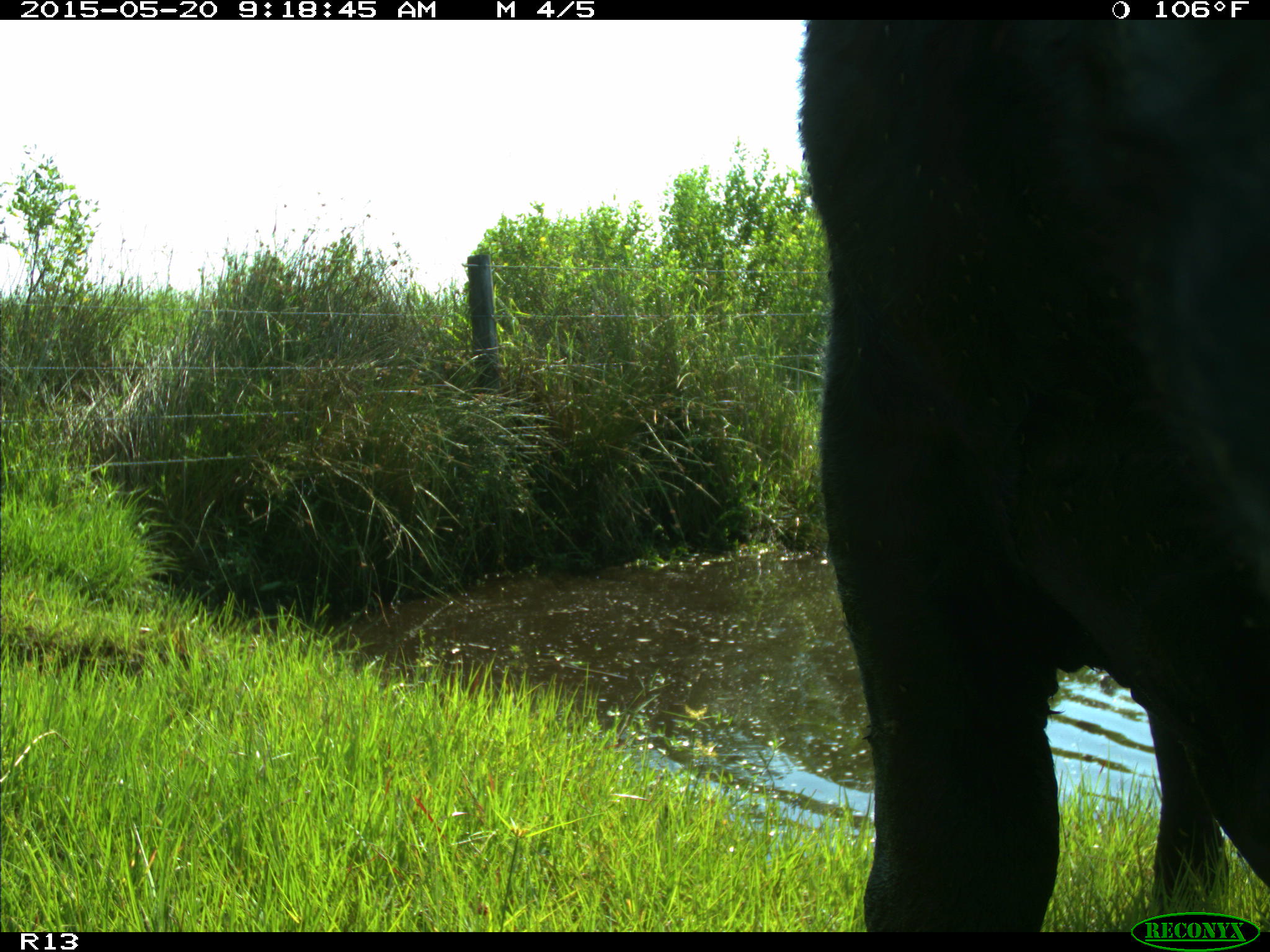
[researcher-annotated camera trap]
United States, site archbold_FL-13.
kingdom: Animalia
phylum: Chordata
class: Mammalia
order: Artiodactyla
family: Bovidae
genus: Bos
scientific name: Bos taurus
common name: domestic cow